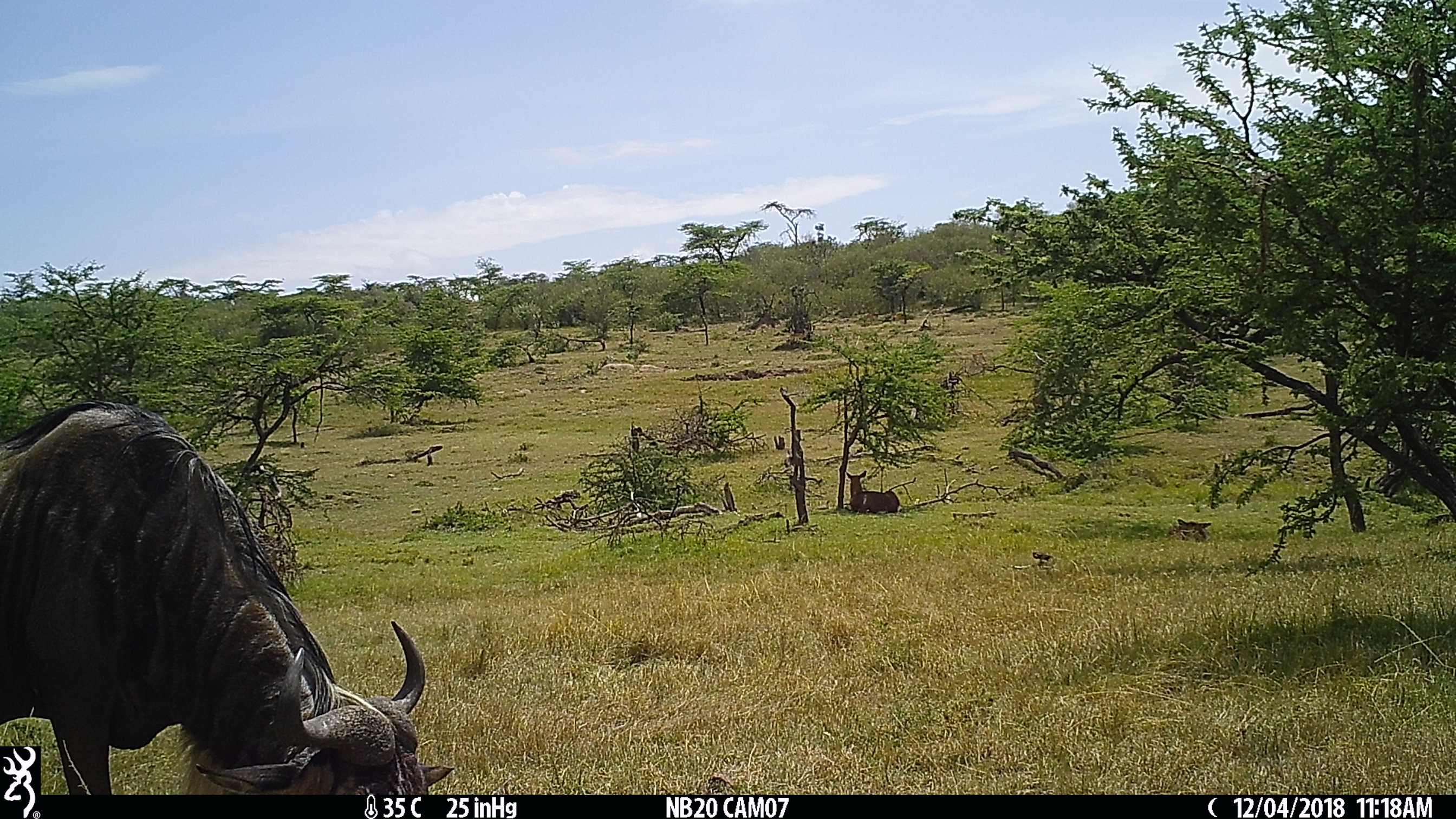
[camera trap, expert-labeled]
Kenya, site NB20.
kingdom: Animalia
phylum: Chordata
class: Mammalia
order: Artiodactyla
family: Bovidae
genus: Kobus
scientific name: Kobus ellipsiprymnus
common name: waterbuck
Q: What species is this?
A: Waterbuck (Kobus ellipsiprymnus).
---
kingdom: Animalia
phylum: Chordata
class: Mammalia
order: Artiodactyla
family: Bovidae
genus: Aepyceros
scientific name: Aepyceros melampus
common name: impala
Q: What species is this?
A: Impala (Aepyceros melampus).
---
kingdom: Animalia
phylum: Chordata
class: Mammalia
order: Artiodactyla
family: Bovidae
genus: Connochaetes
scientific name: Connochaetes taurinus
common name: blue wildebeest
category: wildebeest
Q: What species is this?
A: Wildebeest (blue wildebeest) (Connochaetes taurinus).